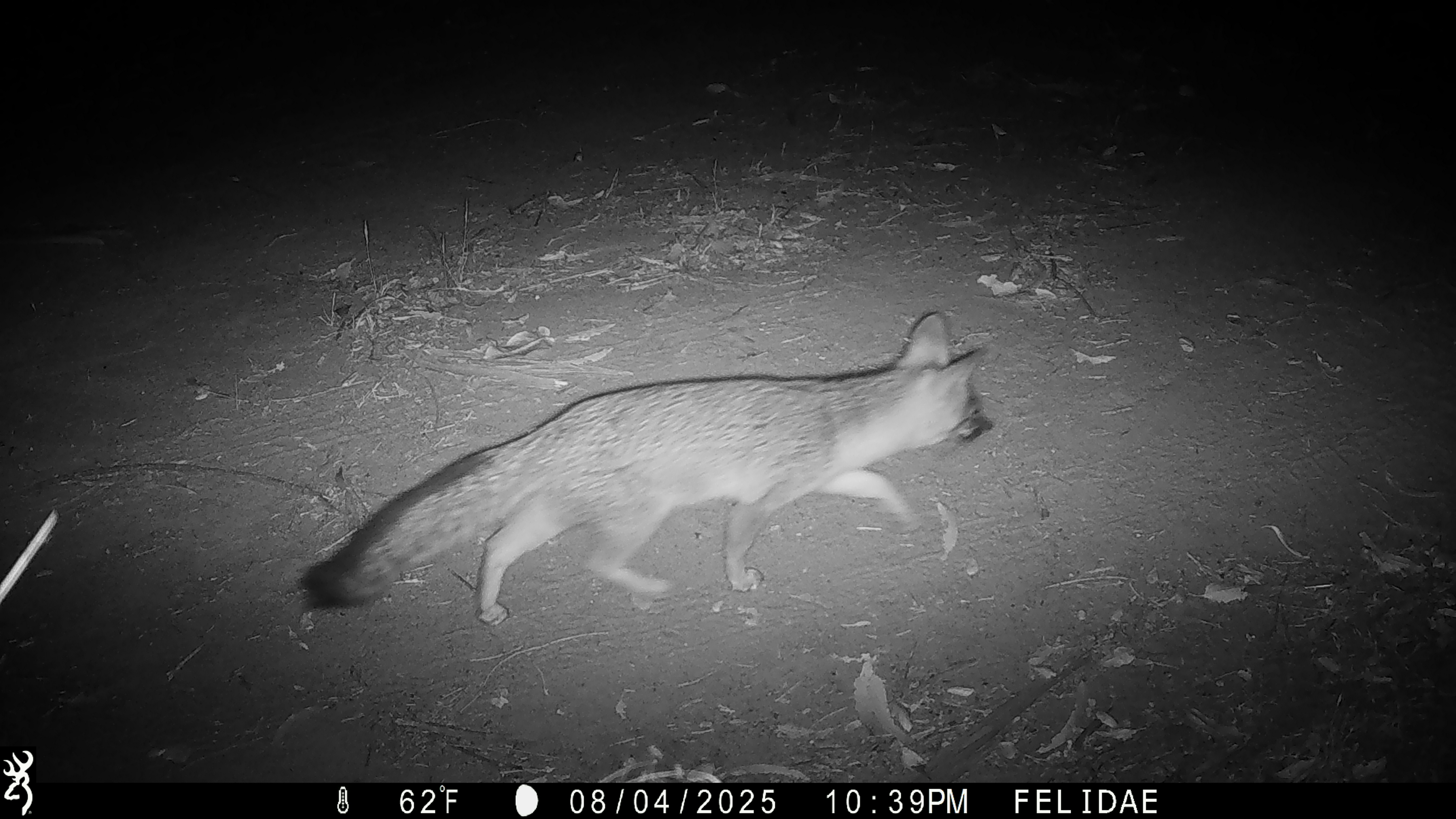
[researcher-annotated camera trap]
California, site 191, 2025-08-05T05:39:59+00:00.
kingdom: Animalia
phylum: Chordata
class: Mammalia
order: Carnivora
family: Canidae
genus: Urocyon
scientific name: Urocyon cinereoargenteus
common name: gray fox